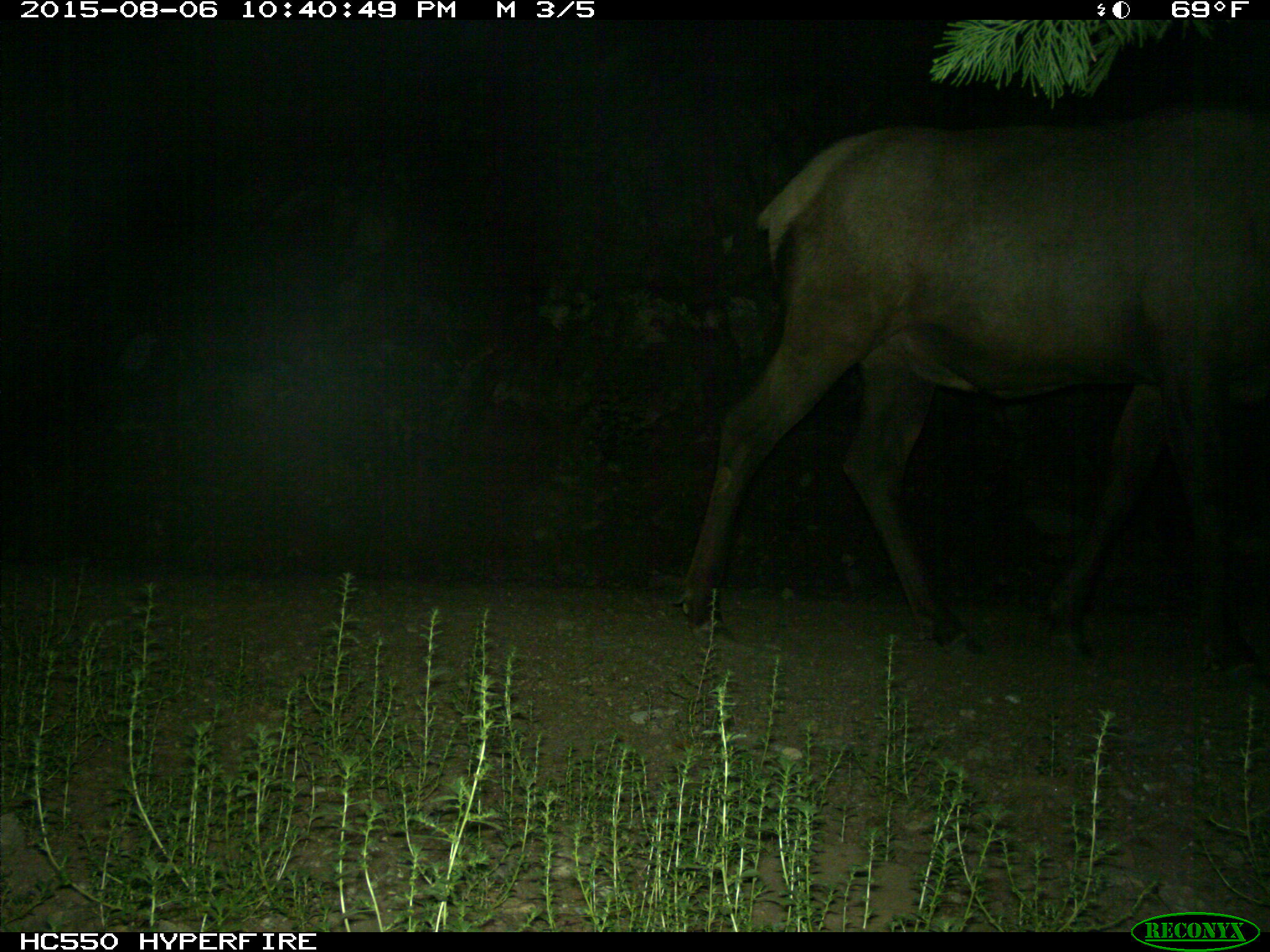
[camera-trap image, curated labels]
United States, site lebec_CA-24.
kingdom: Animalia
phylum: Chordata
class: Mammalia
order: Artiodactyla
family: Cervidae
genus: Cervus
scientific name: Cervus canadensis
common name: elk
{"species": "Cervus canadensis (elk)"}